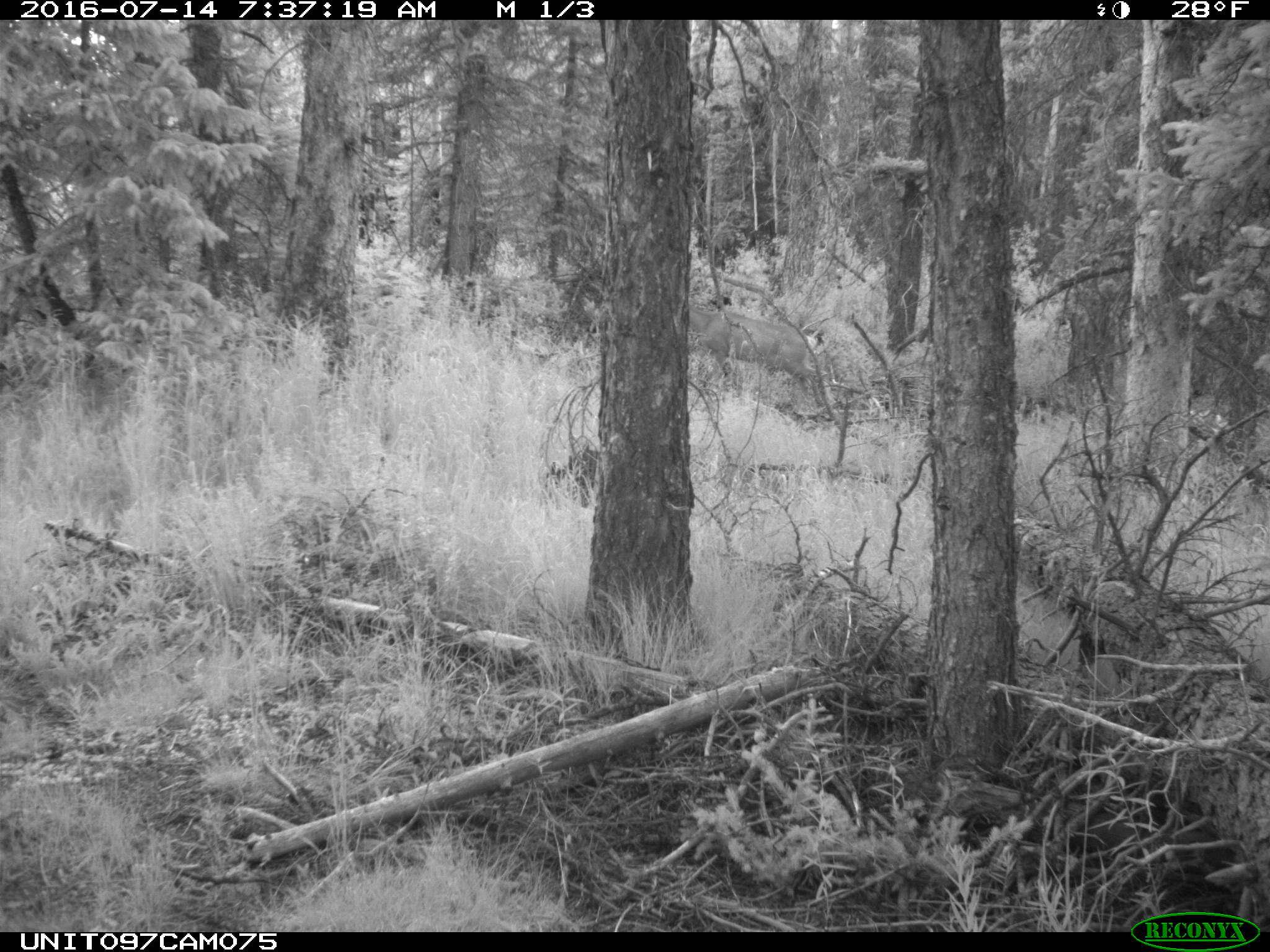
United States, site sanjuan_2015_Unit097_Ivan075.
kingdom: Animalia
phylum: Chordata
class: Mammalia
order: Artiodactyla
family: Cervidae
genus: Odocoileus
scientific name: Odocoileus hemionus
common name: mule deer